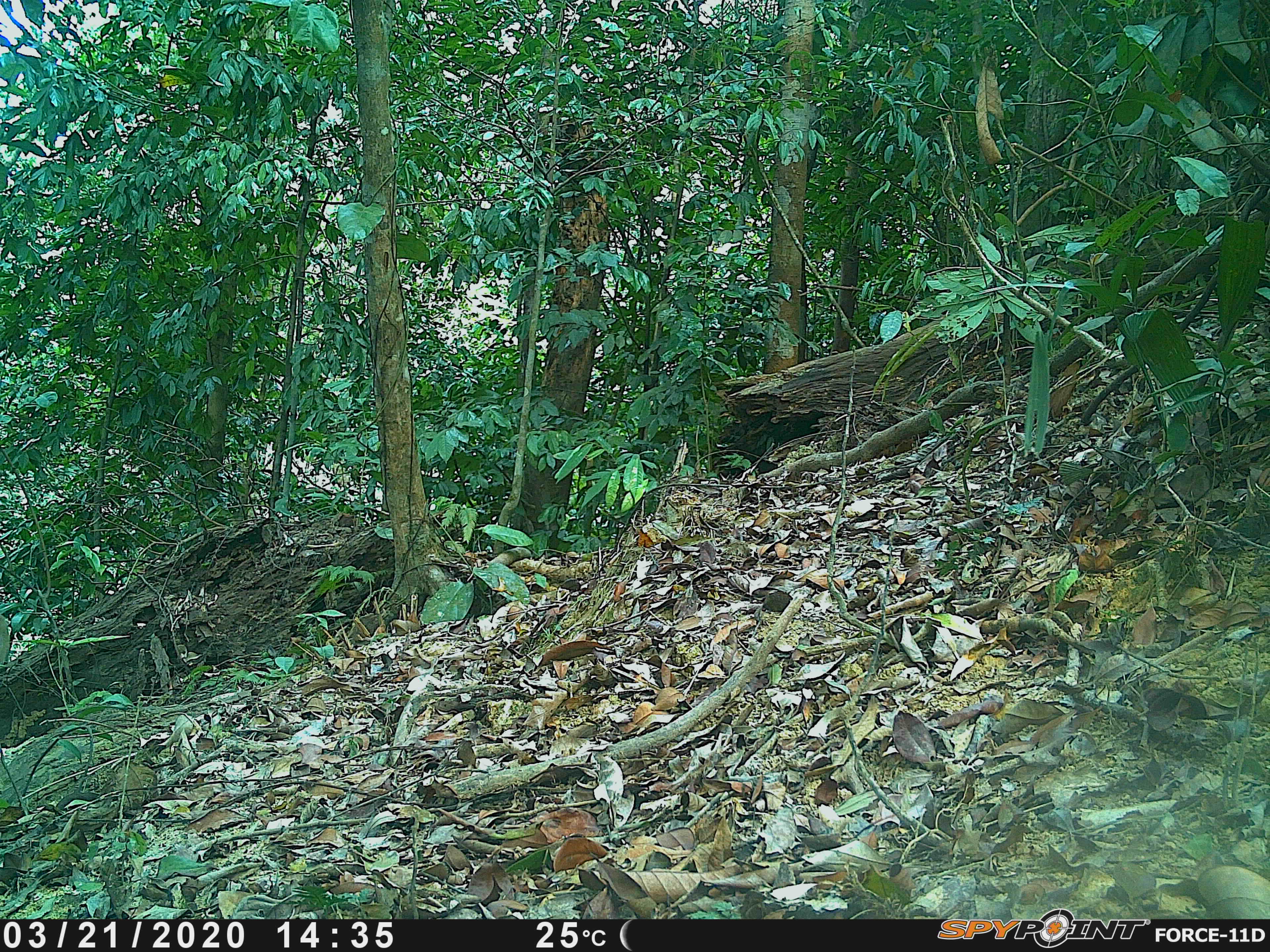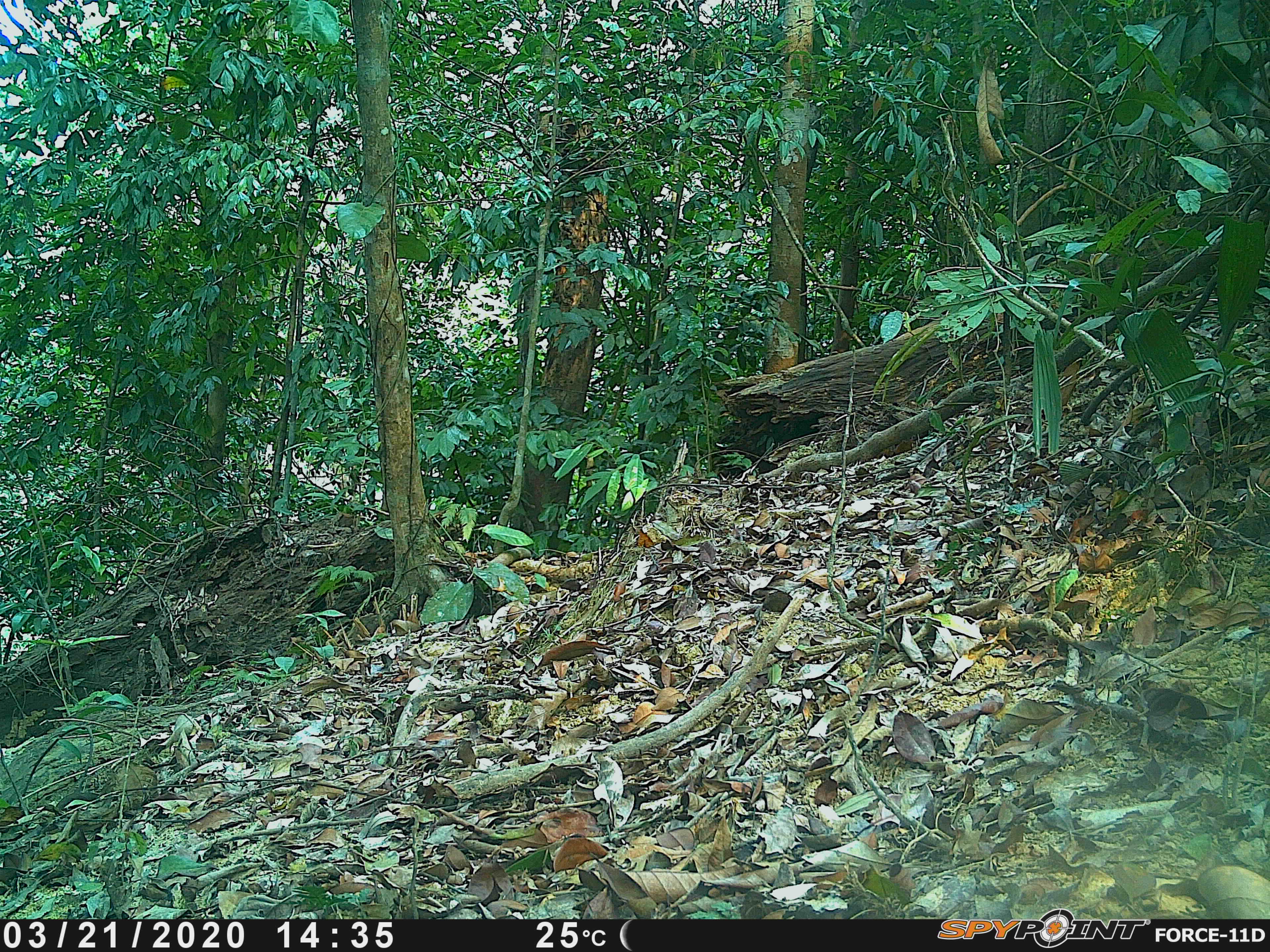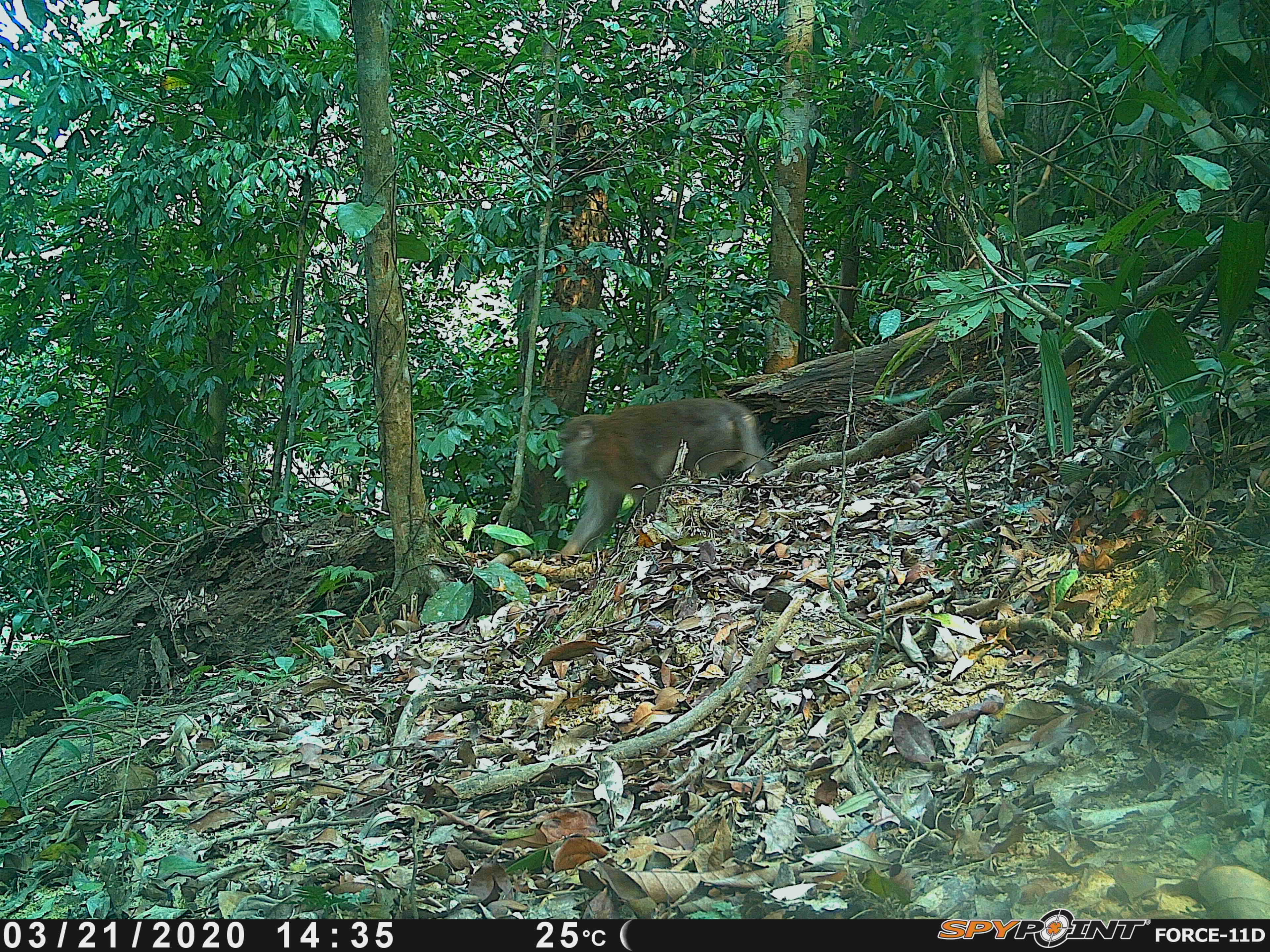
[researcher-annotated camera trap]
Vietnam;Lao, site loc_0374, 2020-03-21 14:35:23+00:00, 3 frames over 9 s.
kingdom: Animalia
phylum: Chordata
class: Mammalia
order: Primates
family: Cercopithecidae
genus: Macaca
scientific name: Macaca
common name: macaques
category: assam or rhesus macaque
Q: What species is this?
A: Assam or rhesus macaque (macaques) (Macaca).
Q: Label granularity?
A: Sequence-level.